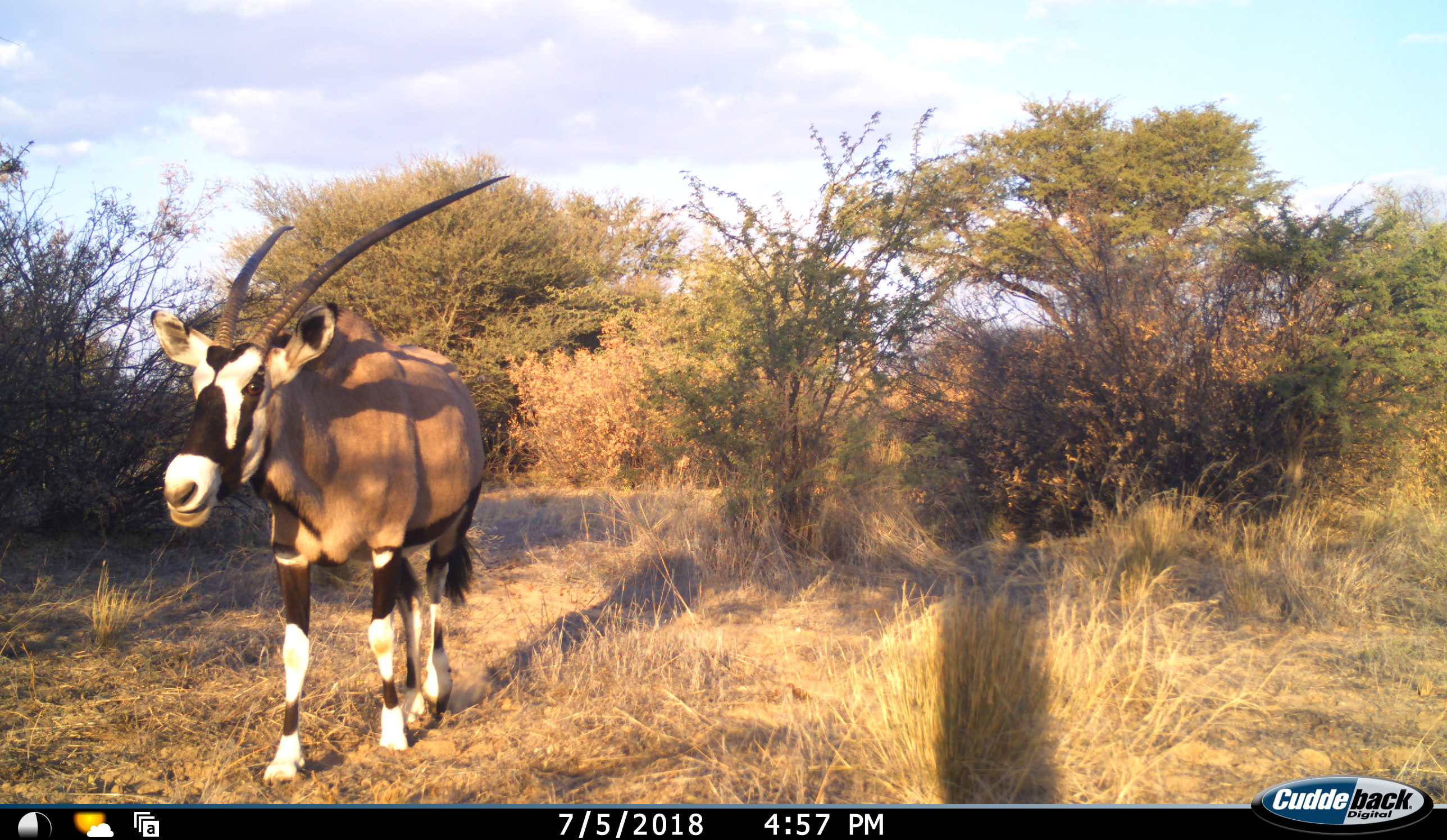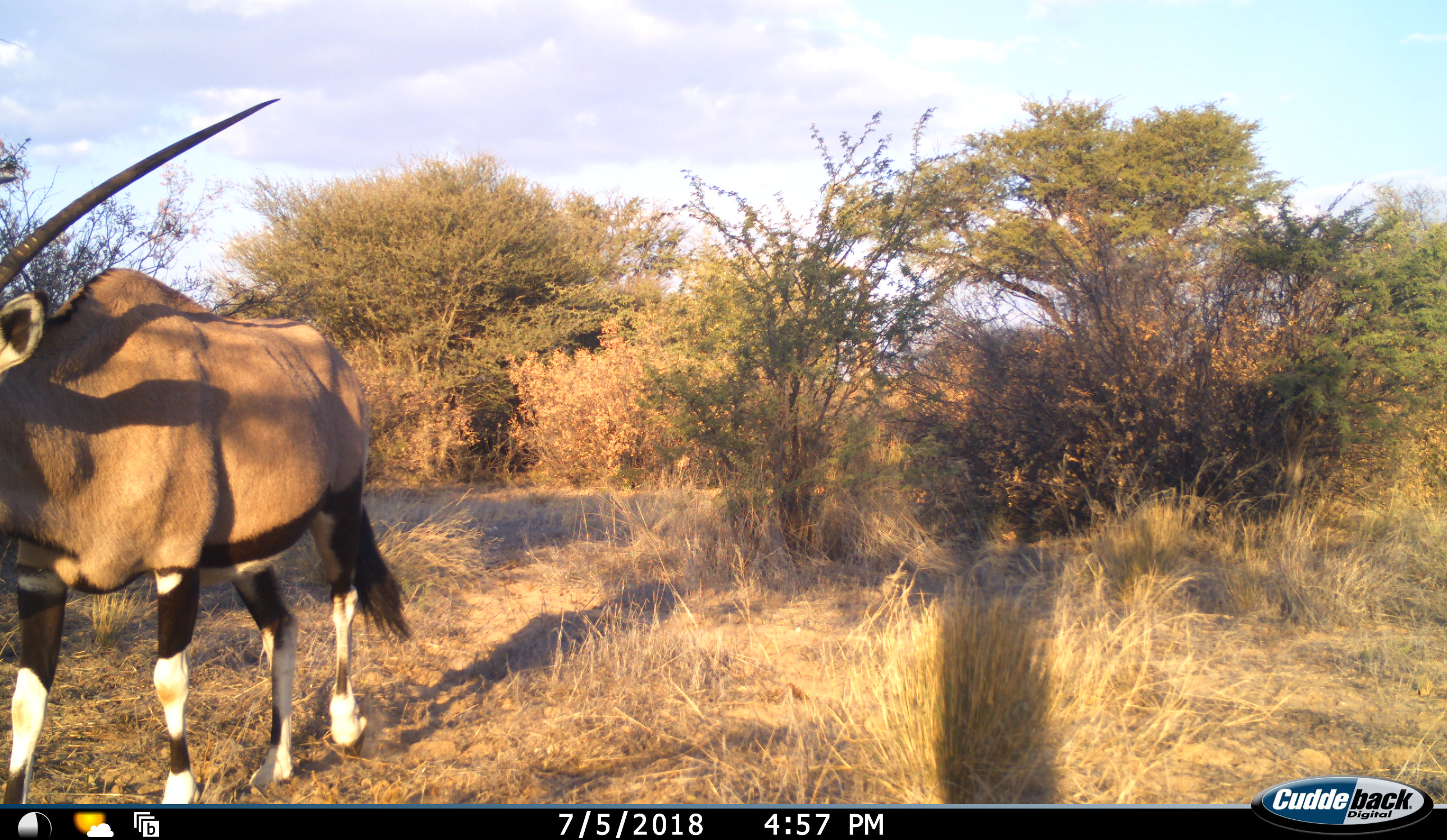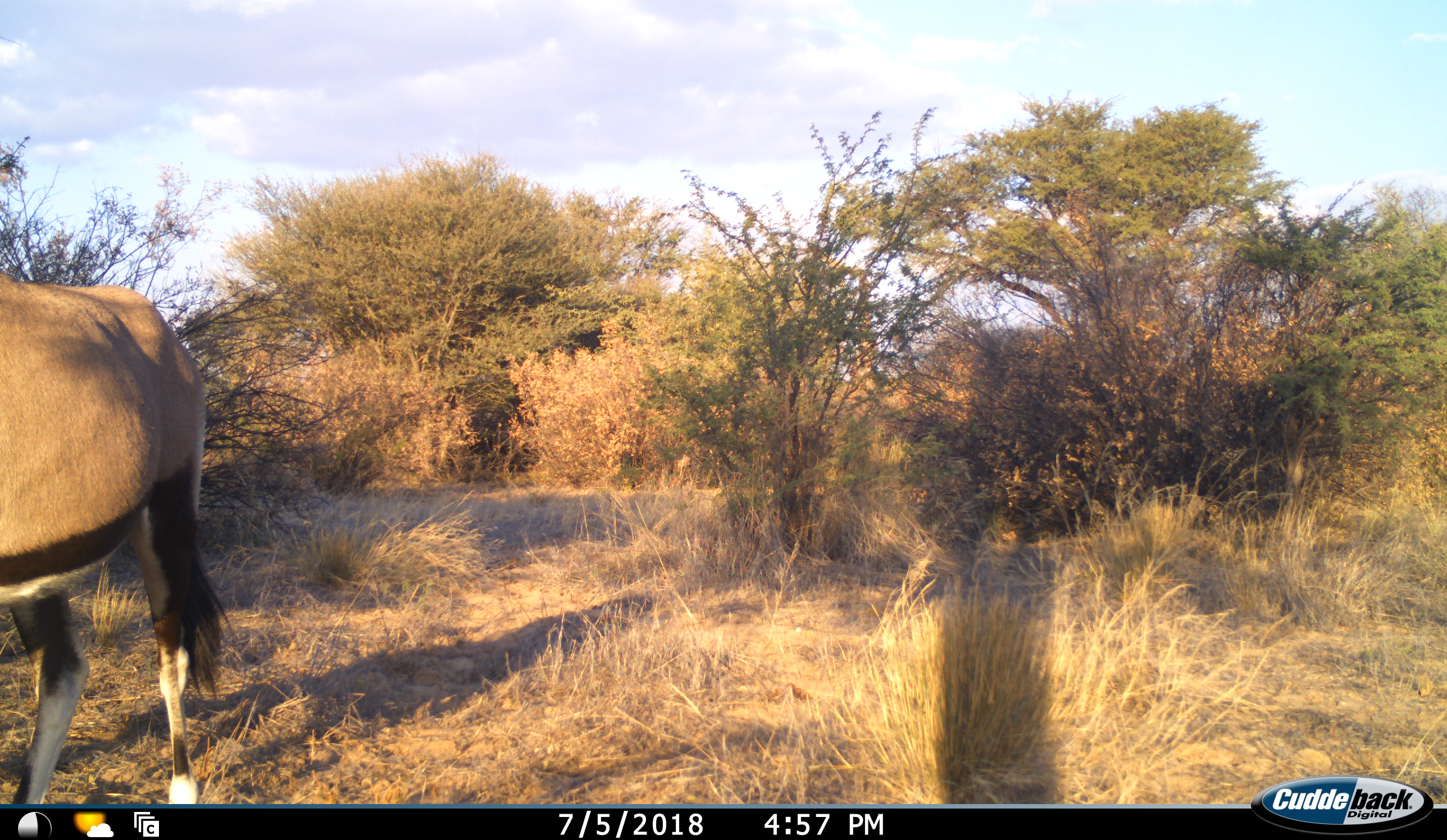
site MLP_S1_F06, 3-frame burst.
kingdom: Animalia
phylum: Chordata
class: Mammalia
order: Artiodactyla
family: Bovidae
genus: Oryx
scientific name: Oryx gazella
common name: gemsbok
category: oryx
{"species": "oryx (gemsbok) (Oryx gazella)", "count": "1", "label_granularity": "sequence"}